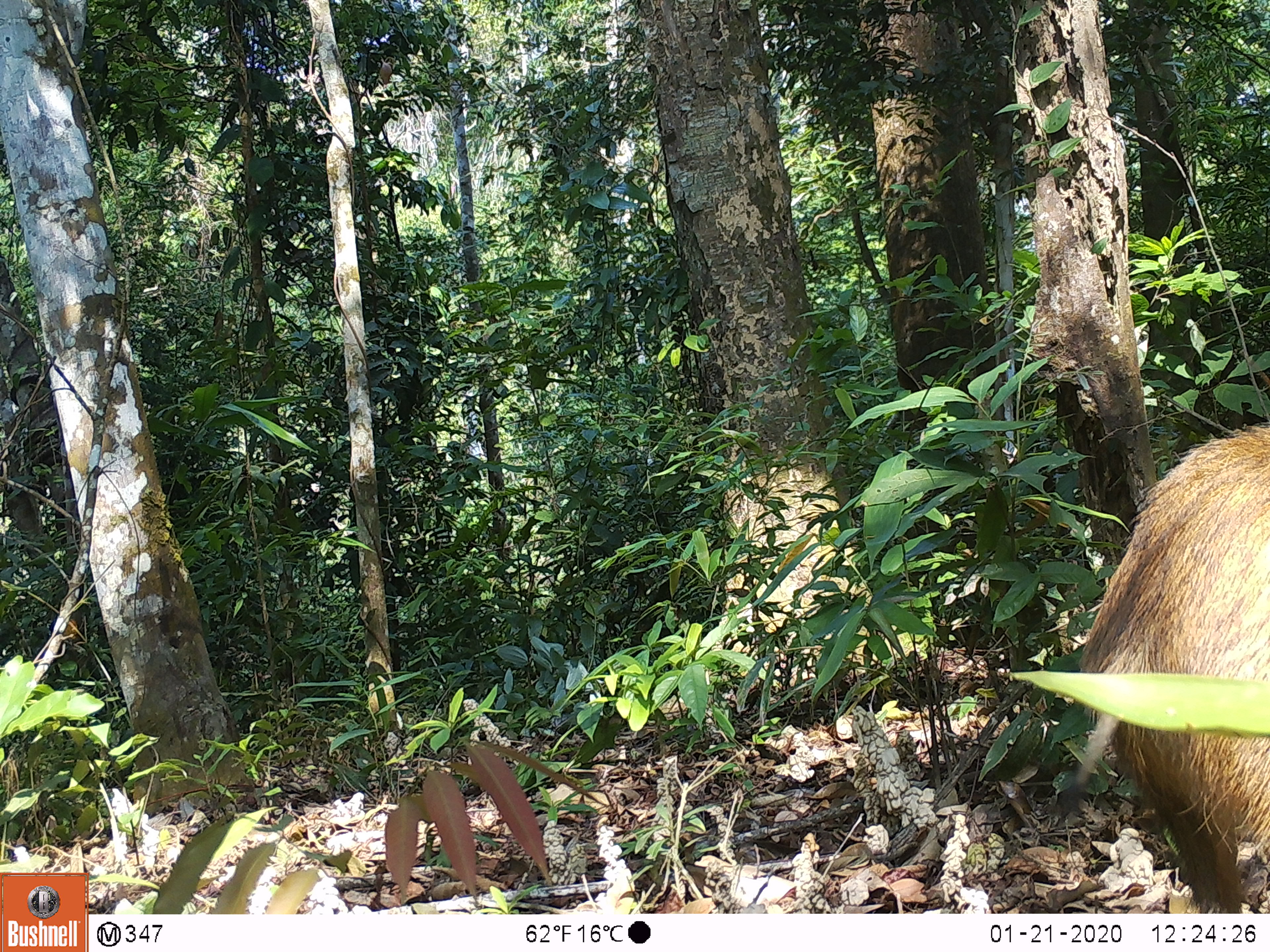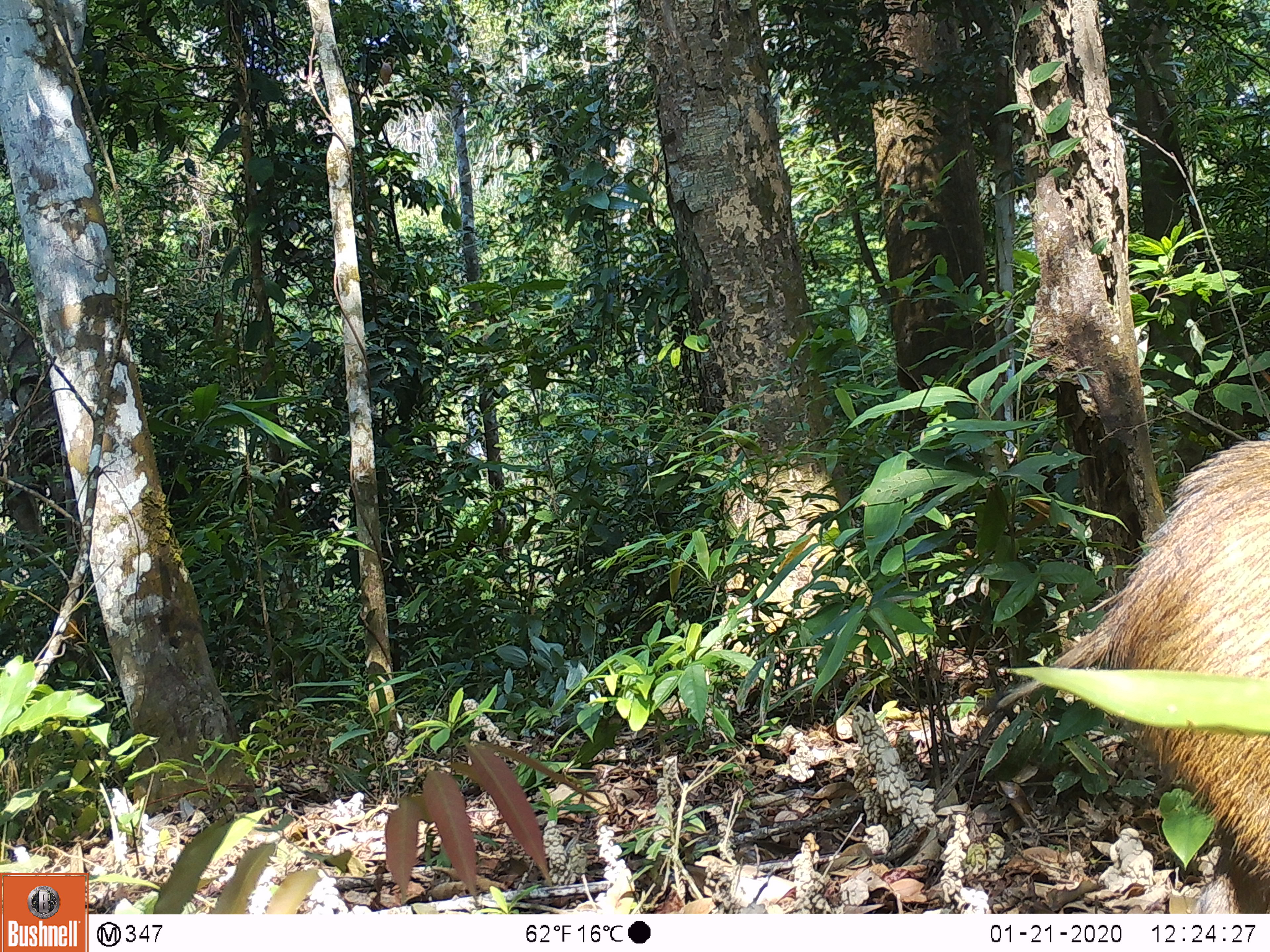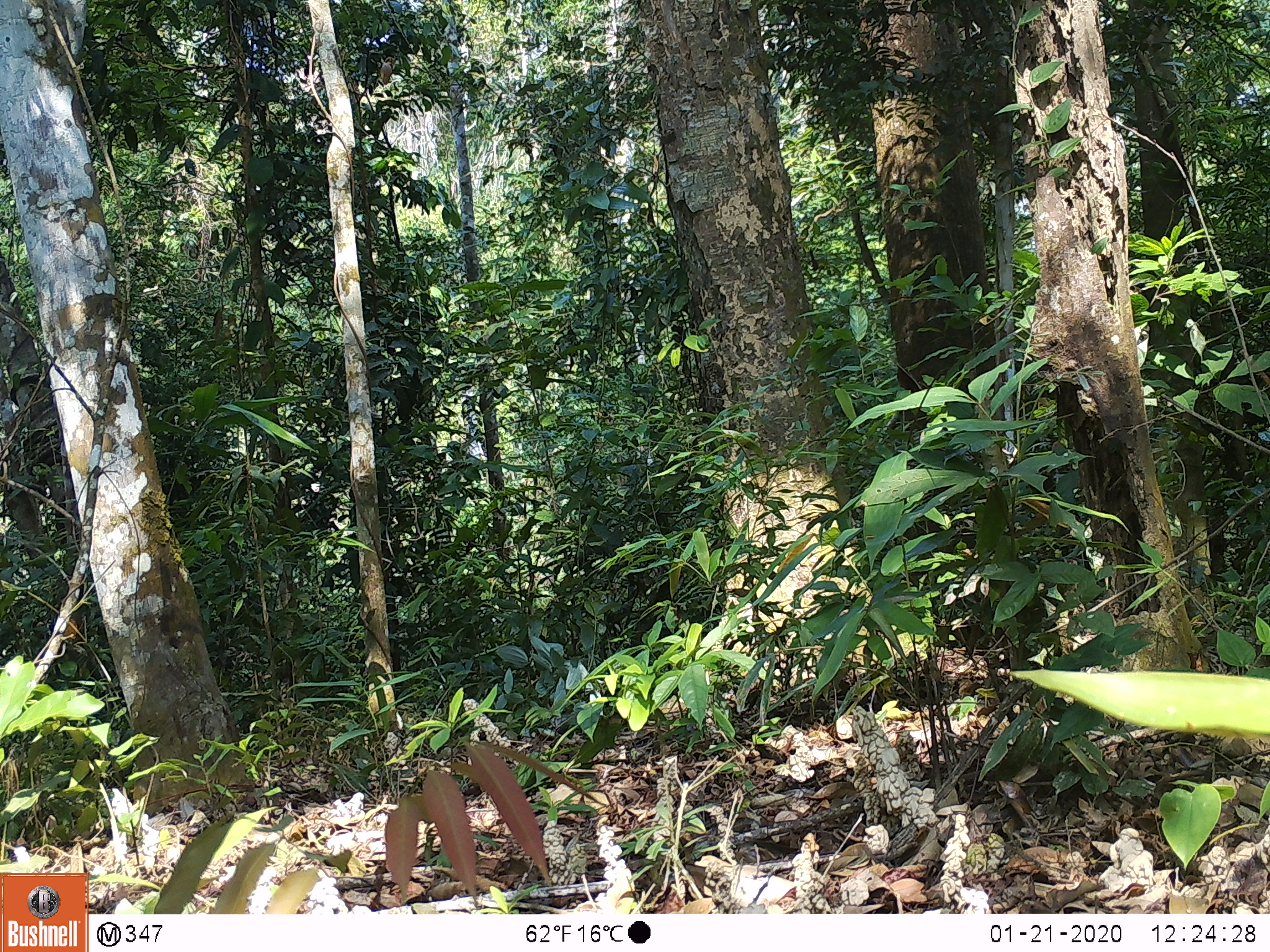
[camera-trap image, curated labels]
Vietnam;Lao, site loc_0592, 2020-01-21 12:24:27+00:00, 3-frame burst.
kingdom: Animalia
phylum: Chordata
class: Mammalia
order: Artiodactyla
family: Suidae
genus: Sus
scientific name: Sus scrofa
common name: eurasian wild pig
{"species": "eurasian wild pig (Sus scrofa)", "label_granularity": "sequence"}